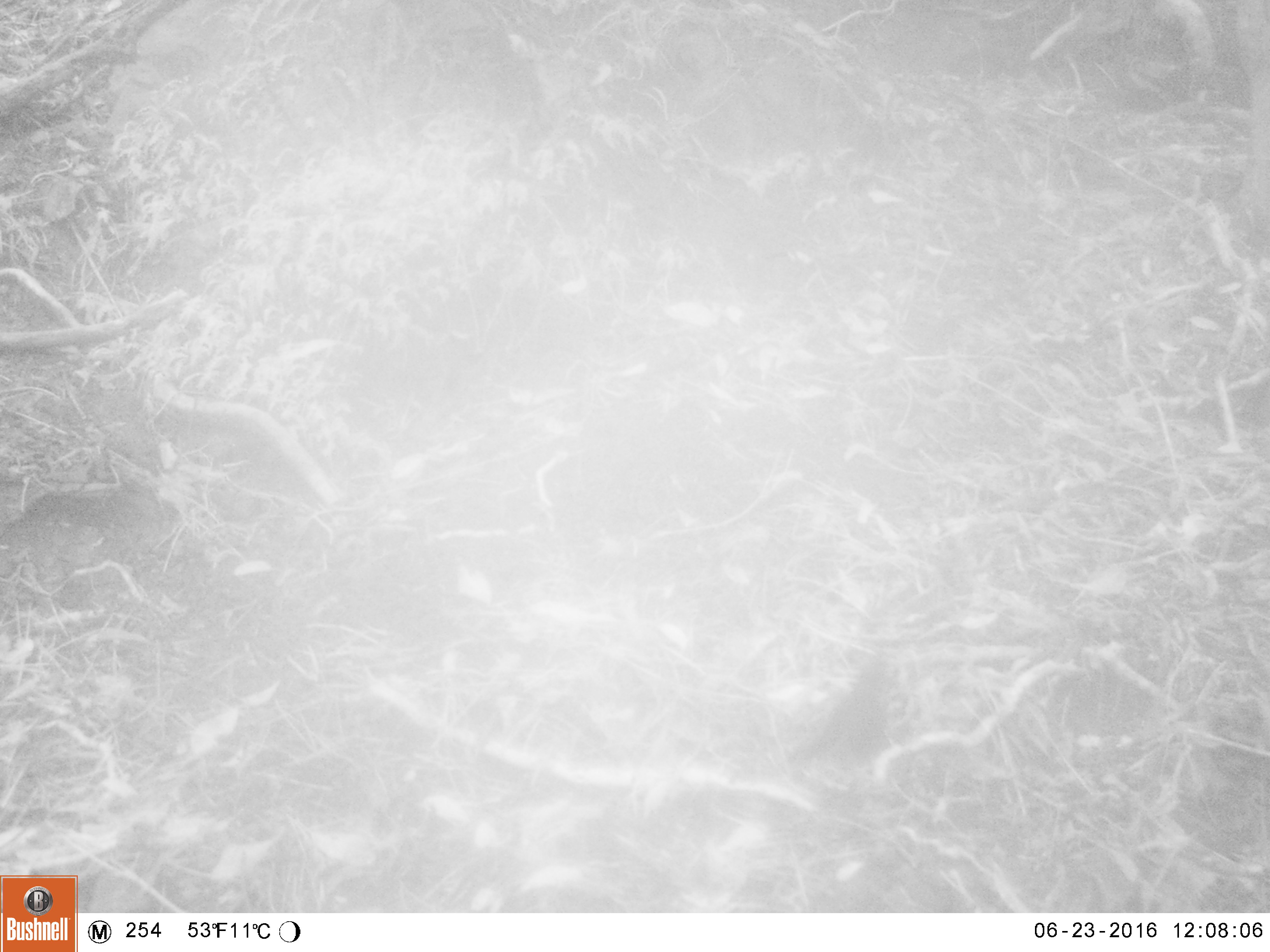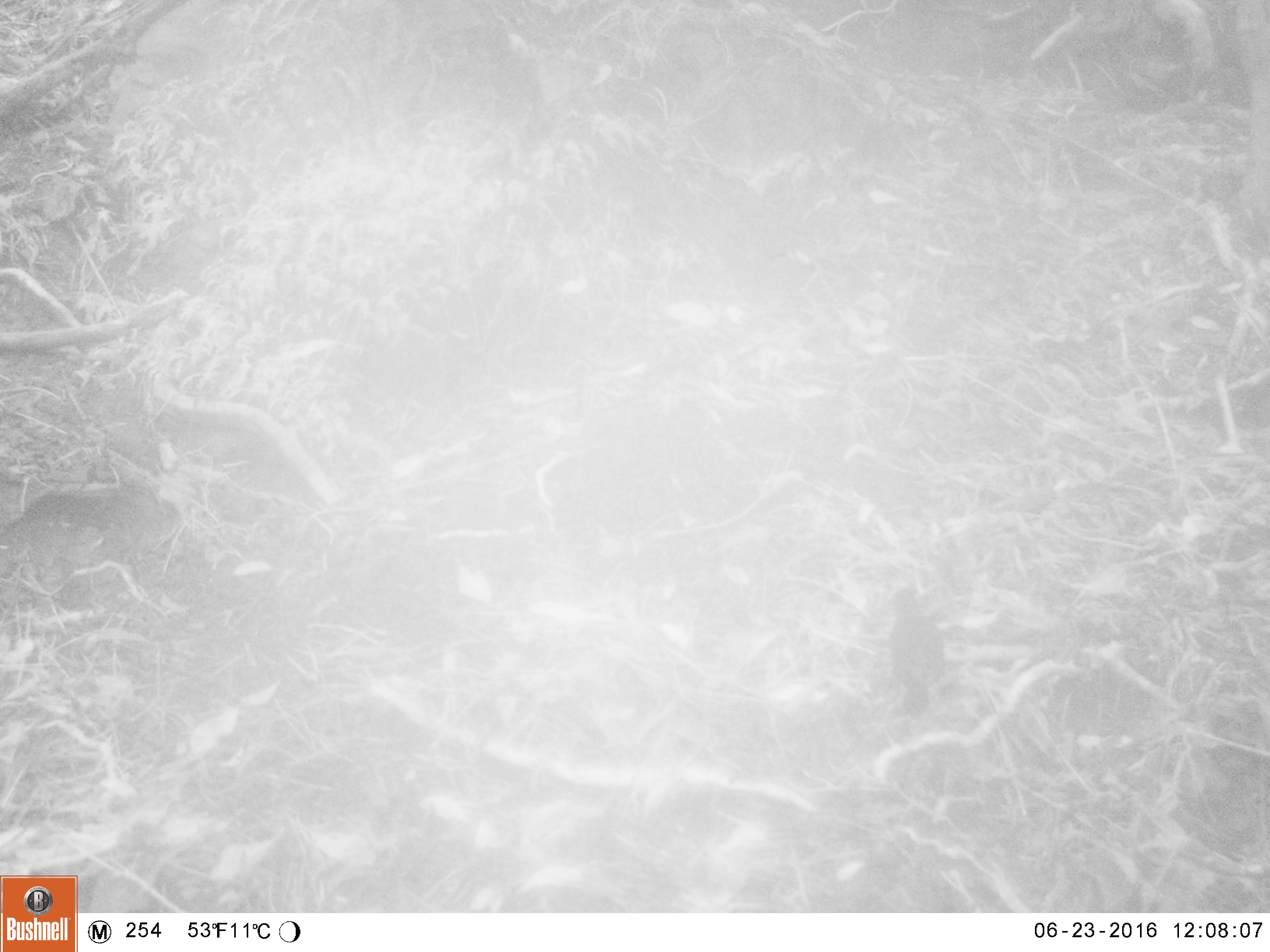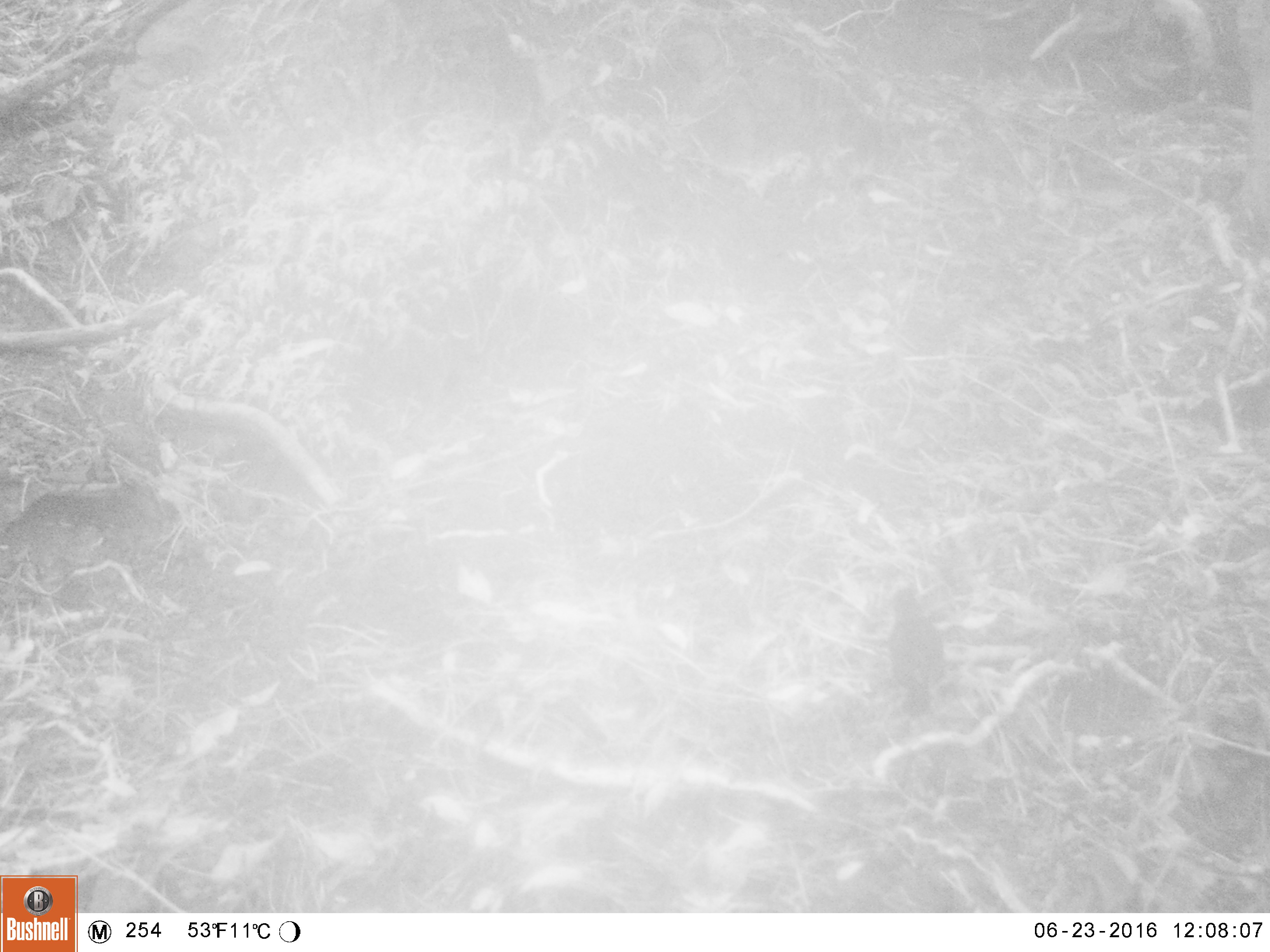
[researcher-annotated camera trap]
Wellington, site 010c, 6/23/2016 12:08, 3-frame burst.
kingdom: Animalia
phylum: Chordata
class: Aves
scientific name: Aves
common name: bird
Bird (Aves).